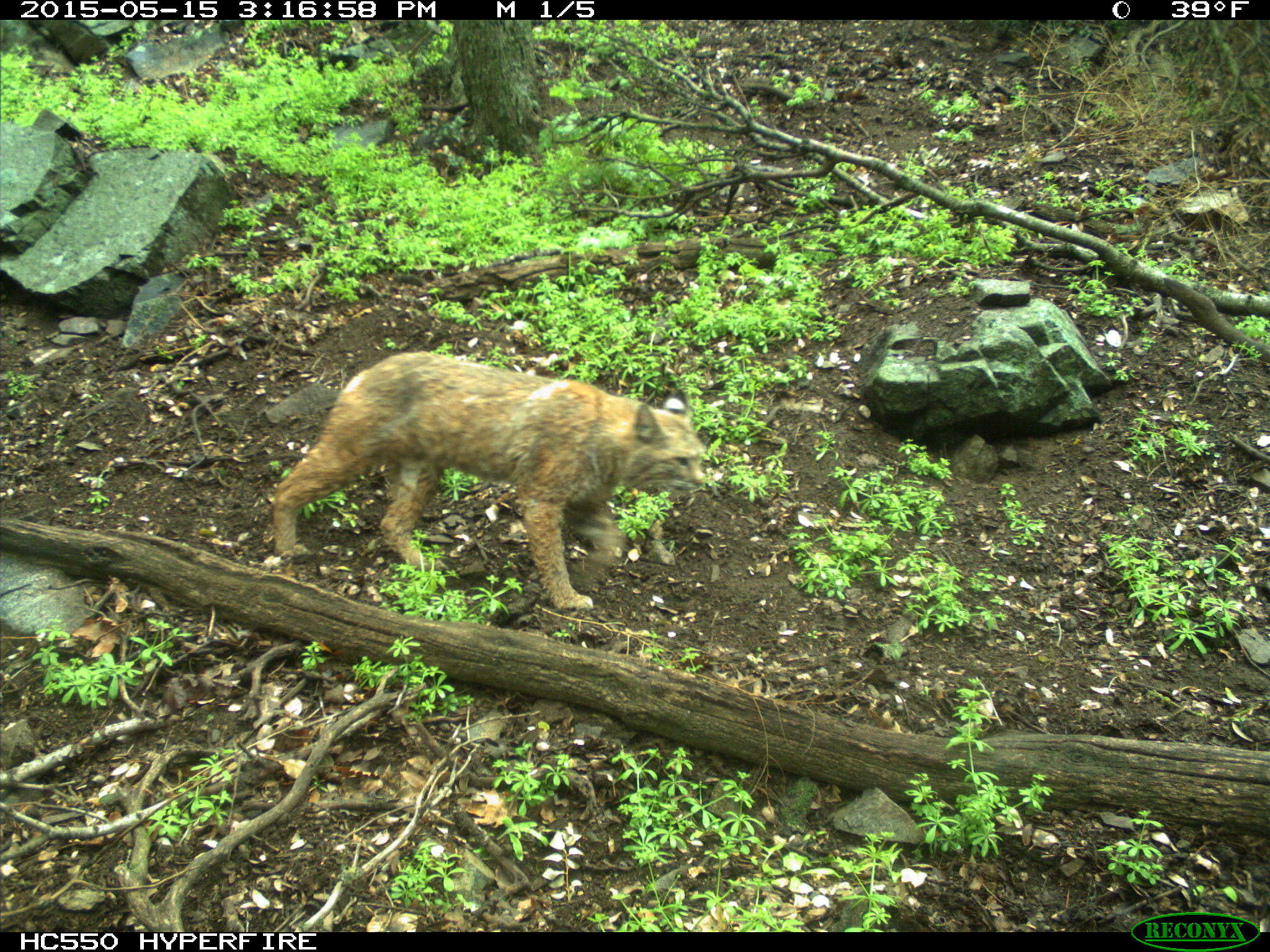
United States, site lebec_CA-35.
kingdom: Animalia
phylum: Chordata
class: Mammalia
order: Carnivora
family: Felidae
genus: Lynx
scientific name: Lynx rufus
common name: bobcat